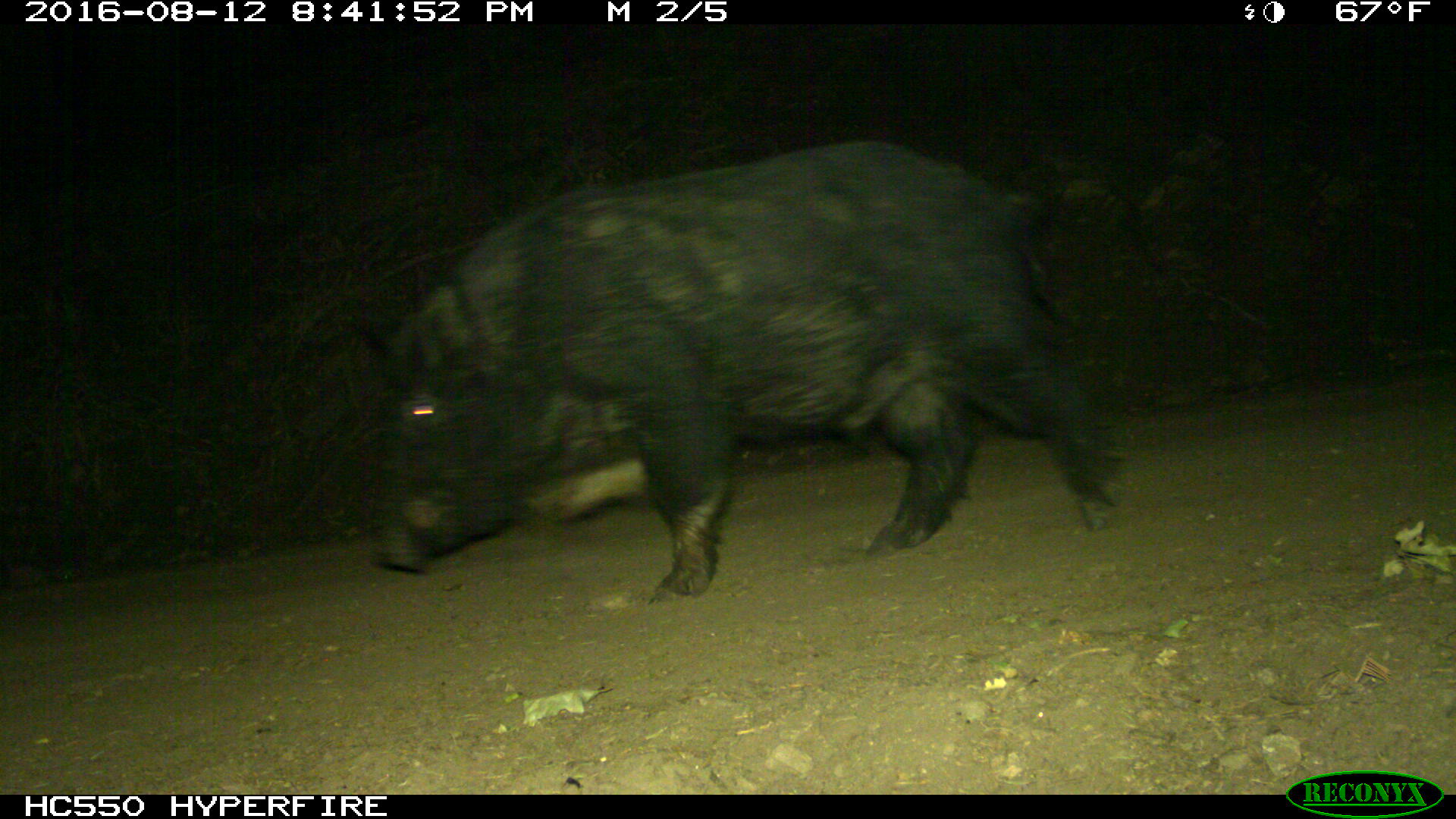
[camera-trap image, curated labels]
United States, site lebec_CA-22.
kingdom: Animalia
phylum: Chordata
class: Mammalia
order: Artiodactyla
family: Suidae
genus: Sus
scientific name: Sus scrofa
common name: wild boar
Sus scrofa (wild boar).